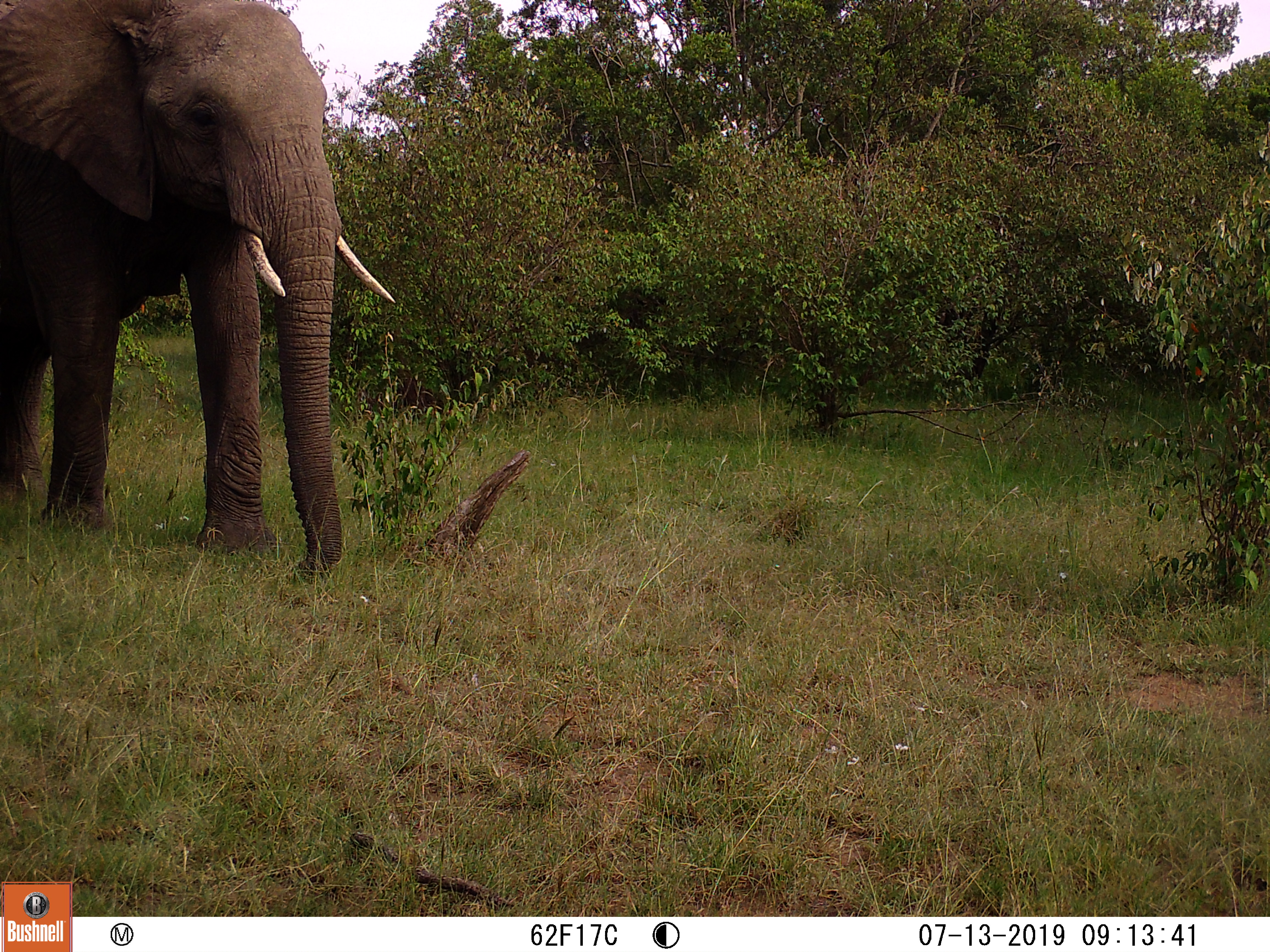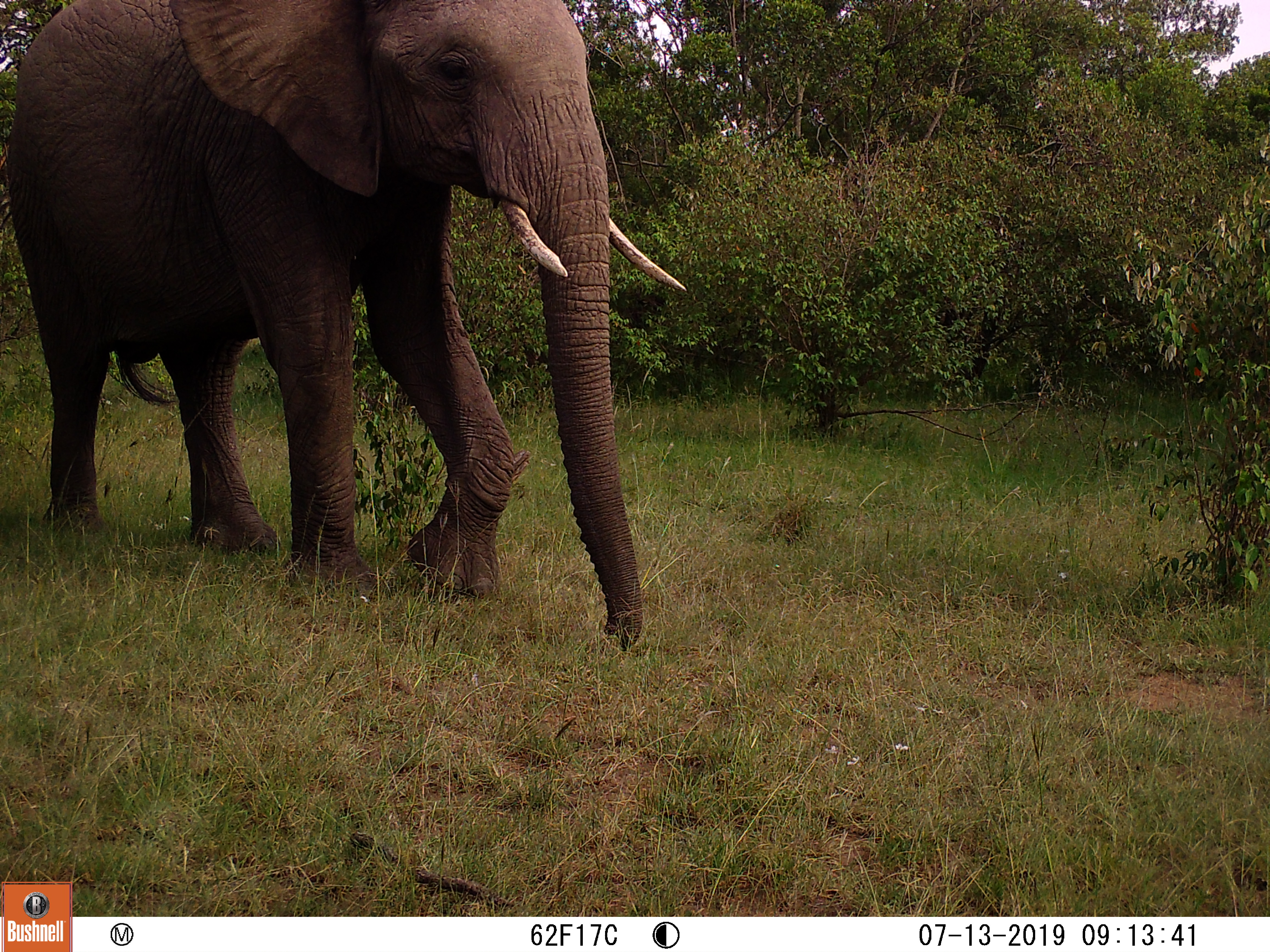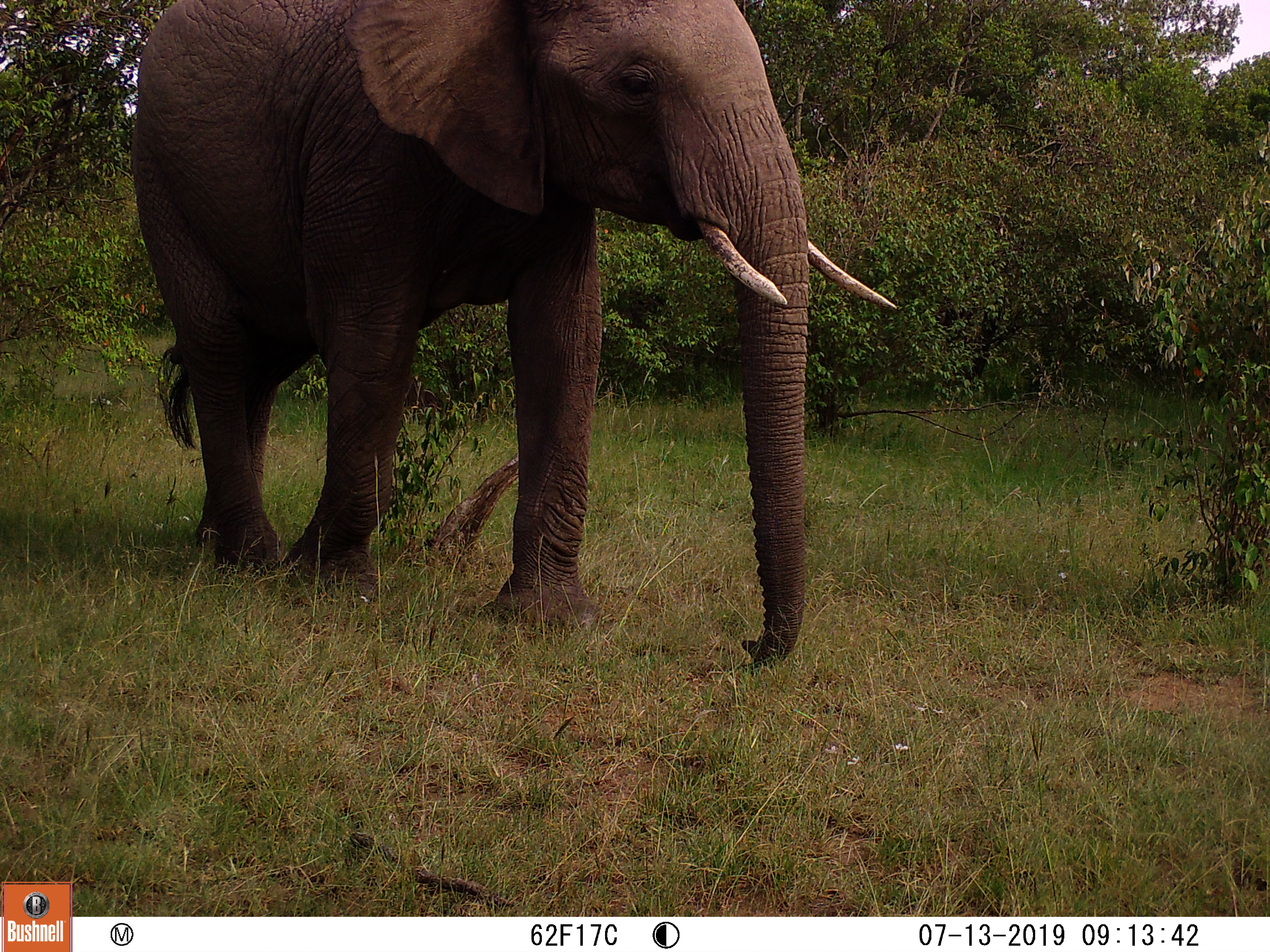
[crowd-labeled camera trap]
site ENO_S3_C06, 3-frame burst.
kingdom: Animalia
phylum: Chordata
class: Mammalia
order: Proboscidea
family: Elephantidae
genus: Loxodonta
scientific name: Loxodonta africana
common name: african bush elephant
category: elephant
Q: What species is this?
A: Elephant (african bush elephant) (Loxodonta africana).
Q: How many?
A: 1.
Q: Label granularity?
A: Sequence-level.